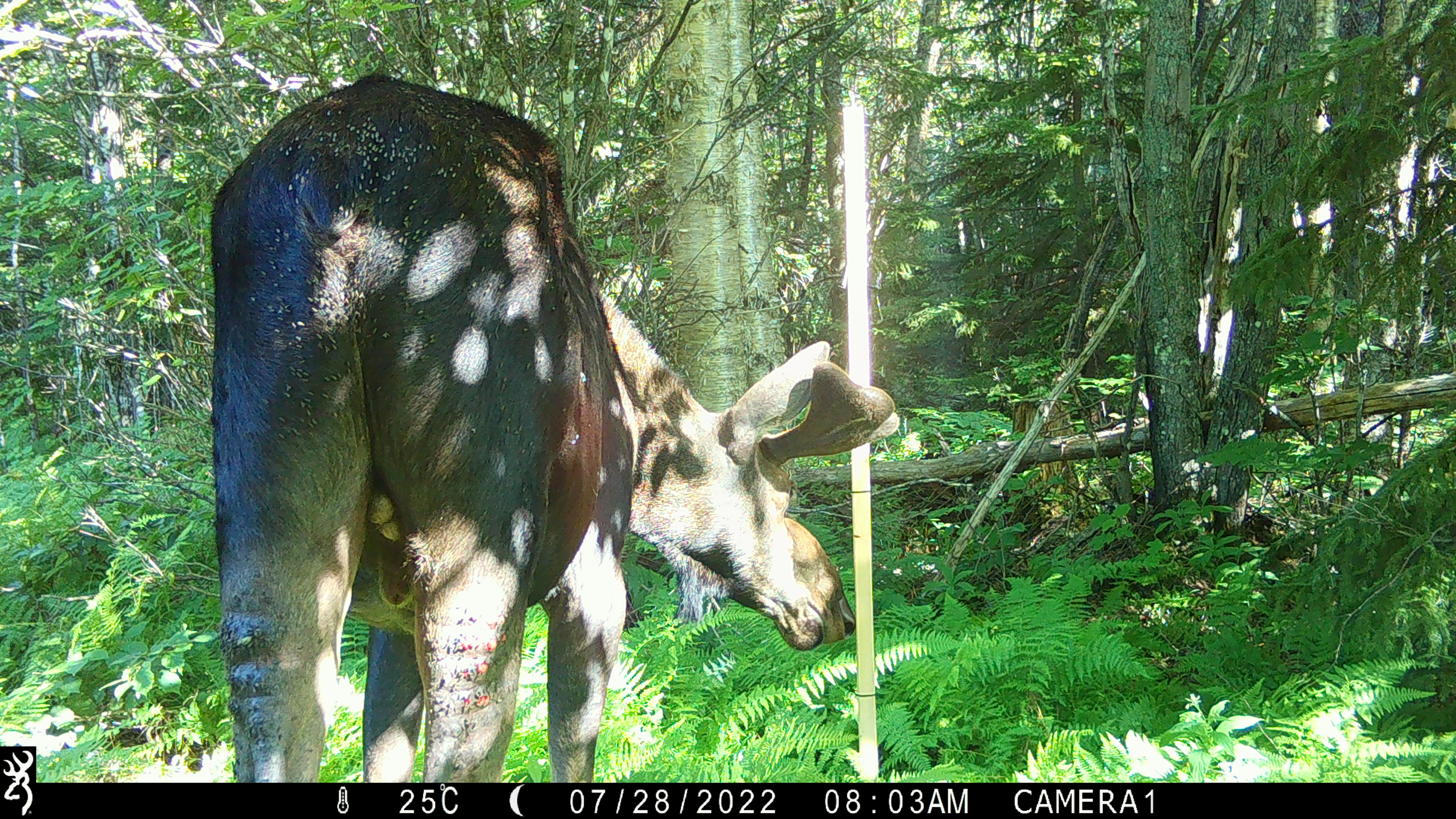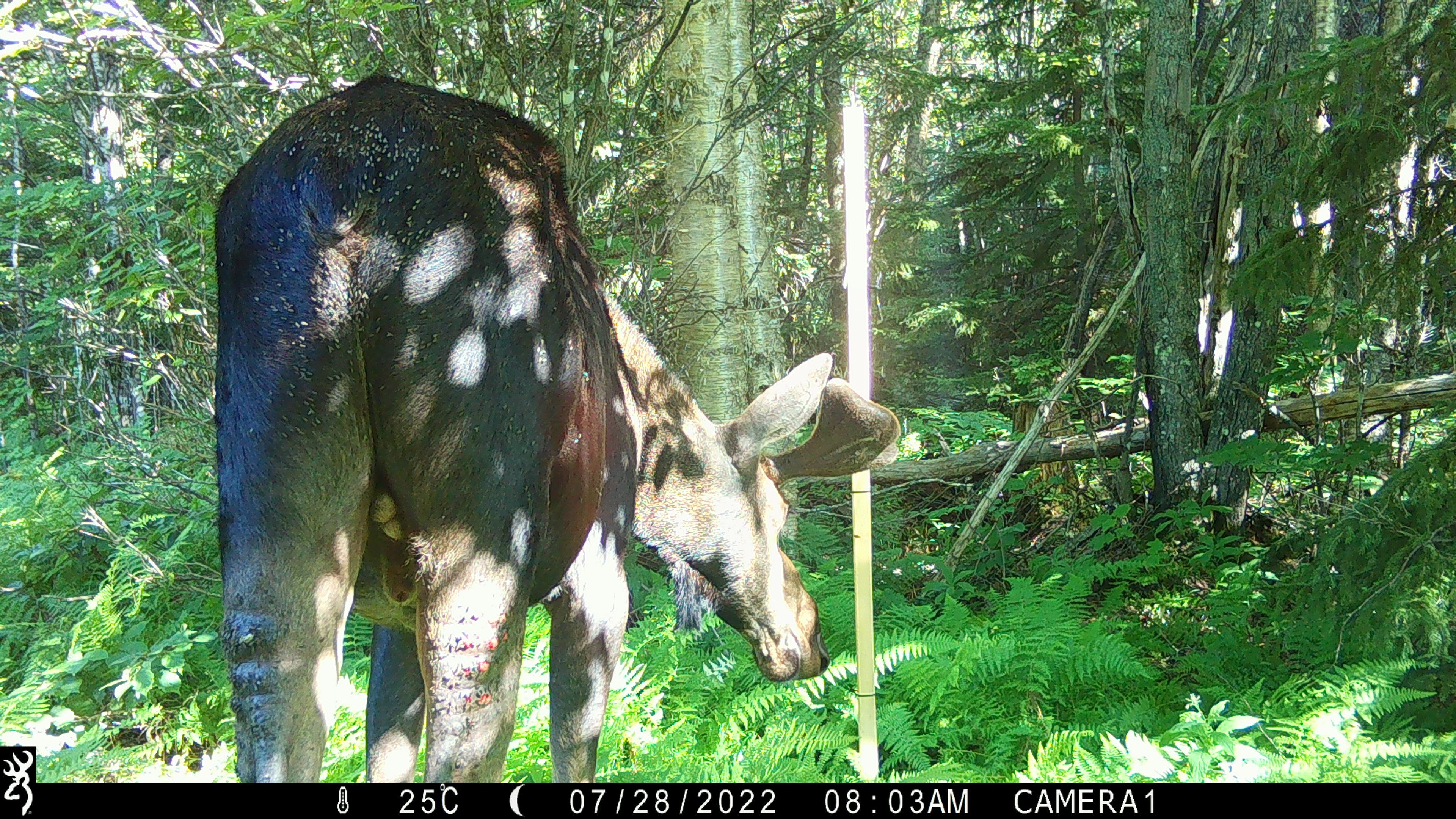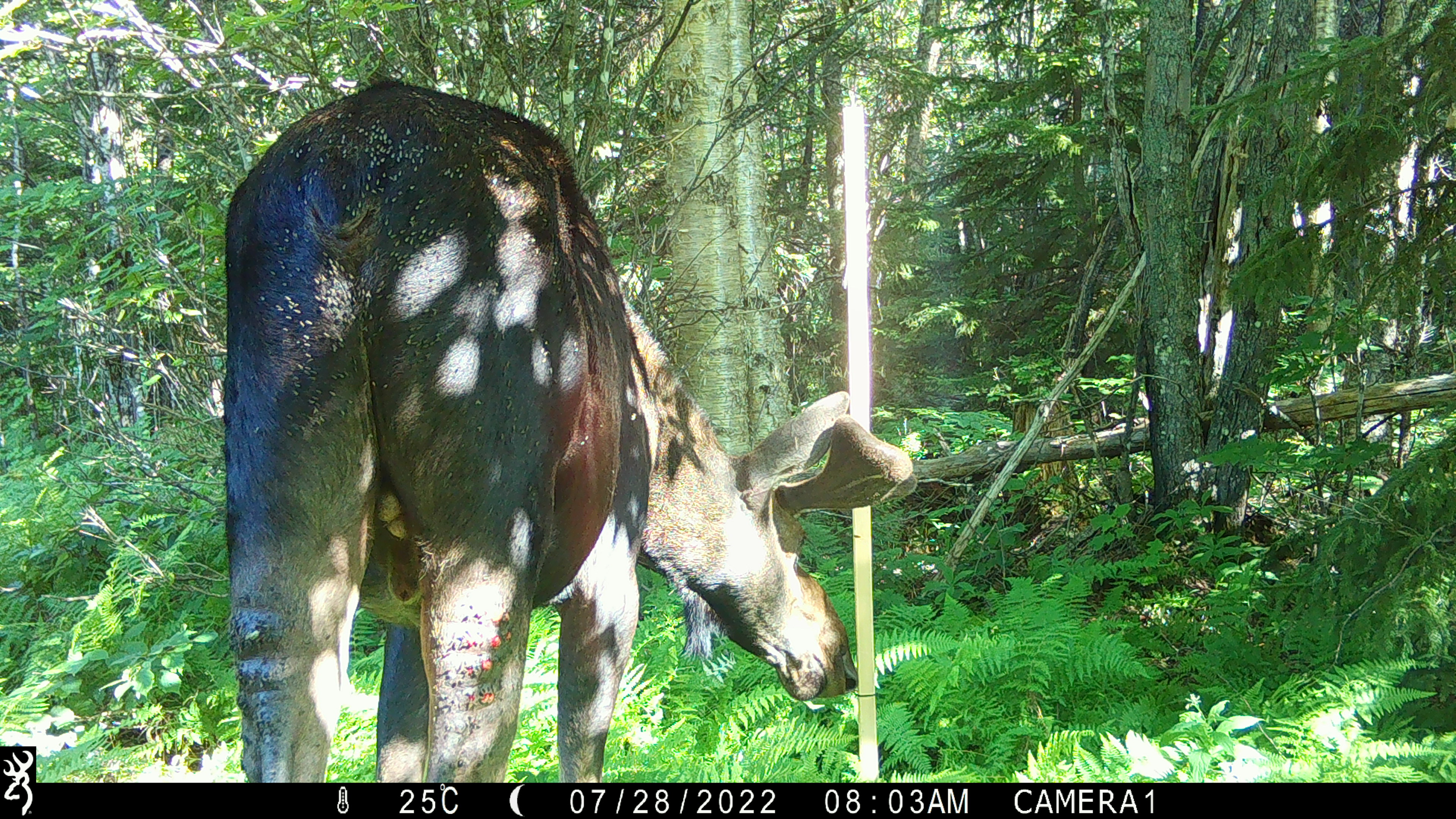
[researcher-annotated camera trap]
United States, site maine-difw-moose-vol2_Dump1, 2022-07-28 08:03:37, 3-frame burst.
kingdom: Animalia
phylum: Chordata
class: Mammalia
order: Artiodactyla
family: Cervidae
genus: Alces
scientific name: Alces alces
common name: moose